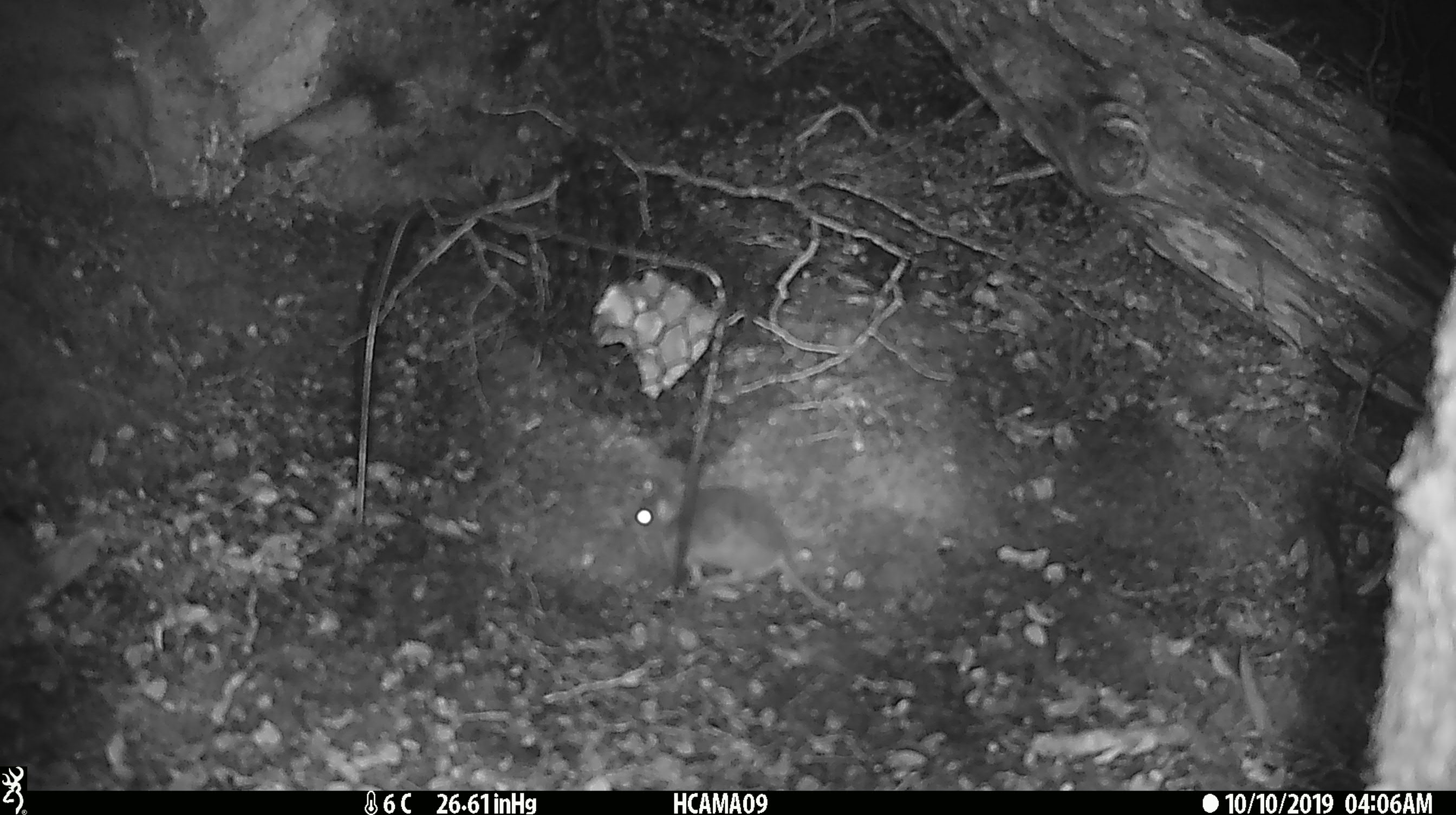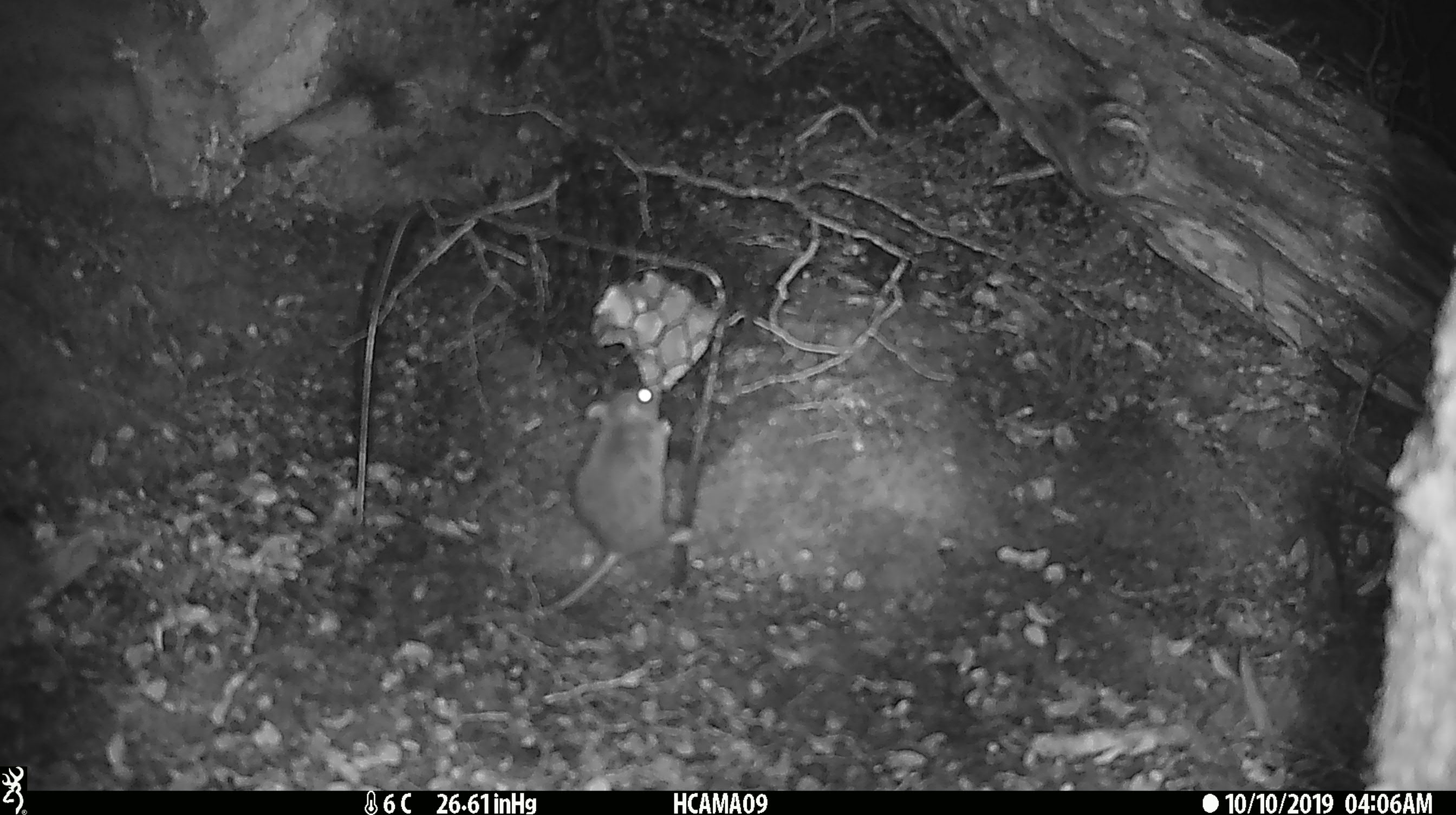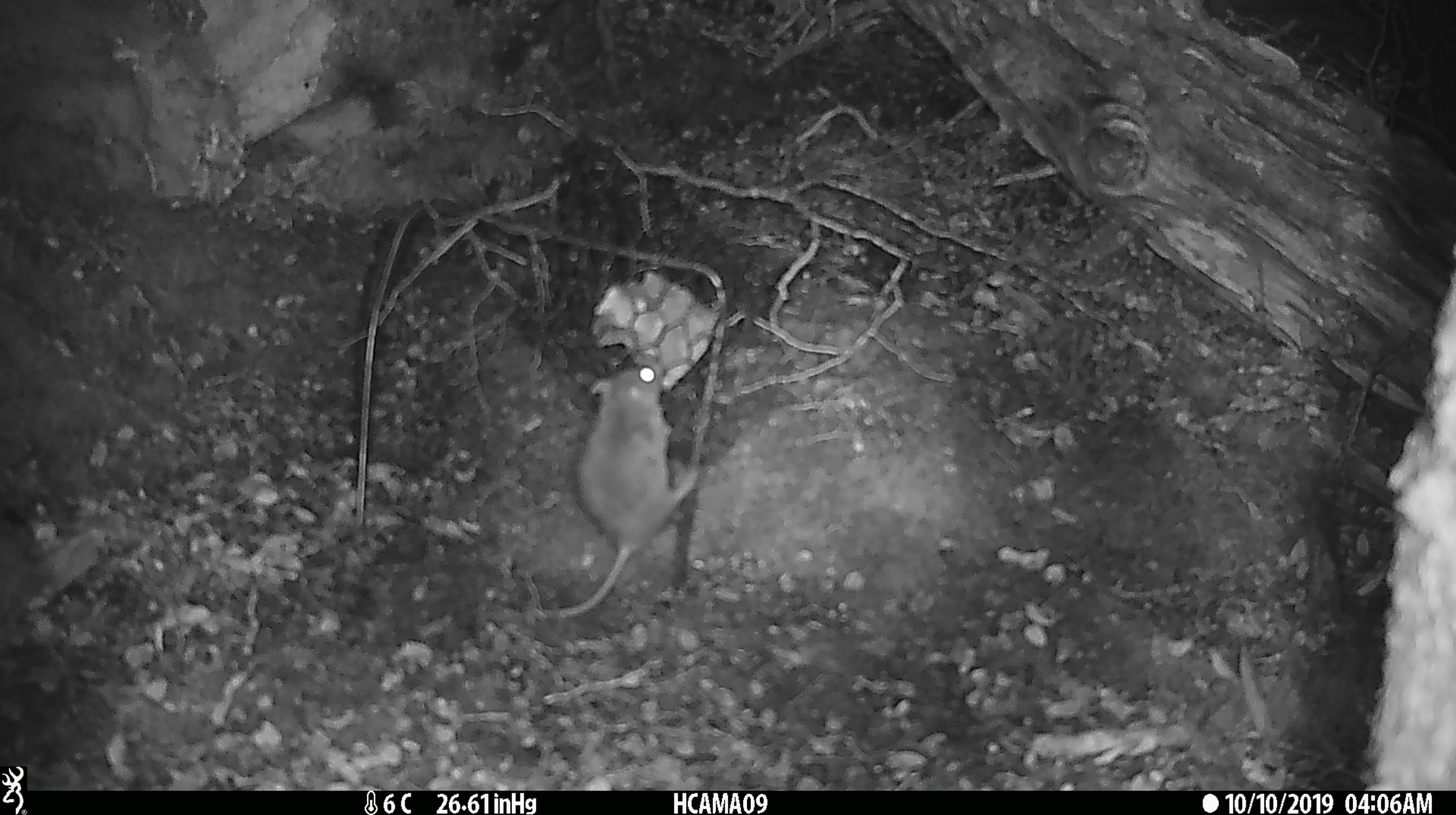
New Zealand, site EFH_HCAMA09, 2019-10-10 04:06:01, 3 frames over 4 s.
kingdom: Animalia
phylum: Chordata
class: Mammalia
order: Rodentia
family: Muridae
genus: Mus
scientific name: Mus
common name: mouse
Mouse (Mus).